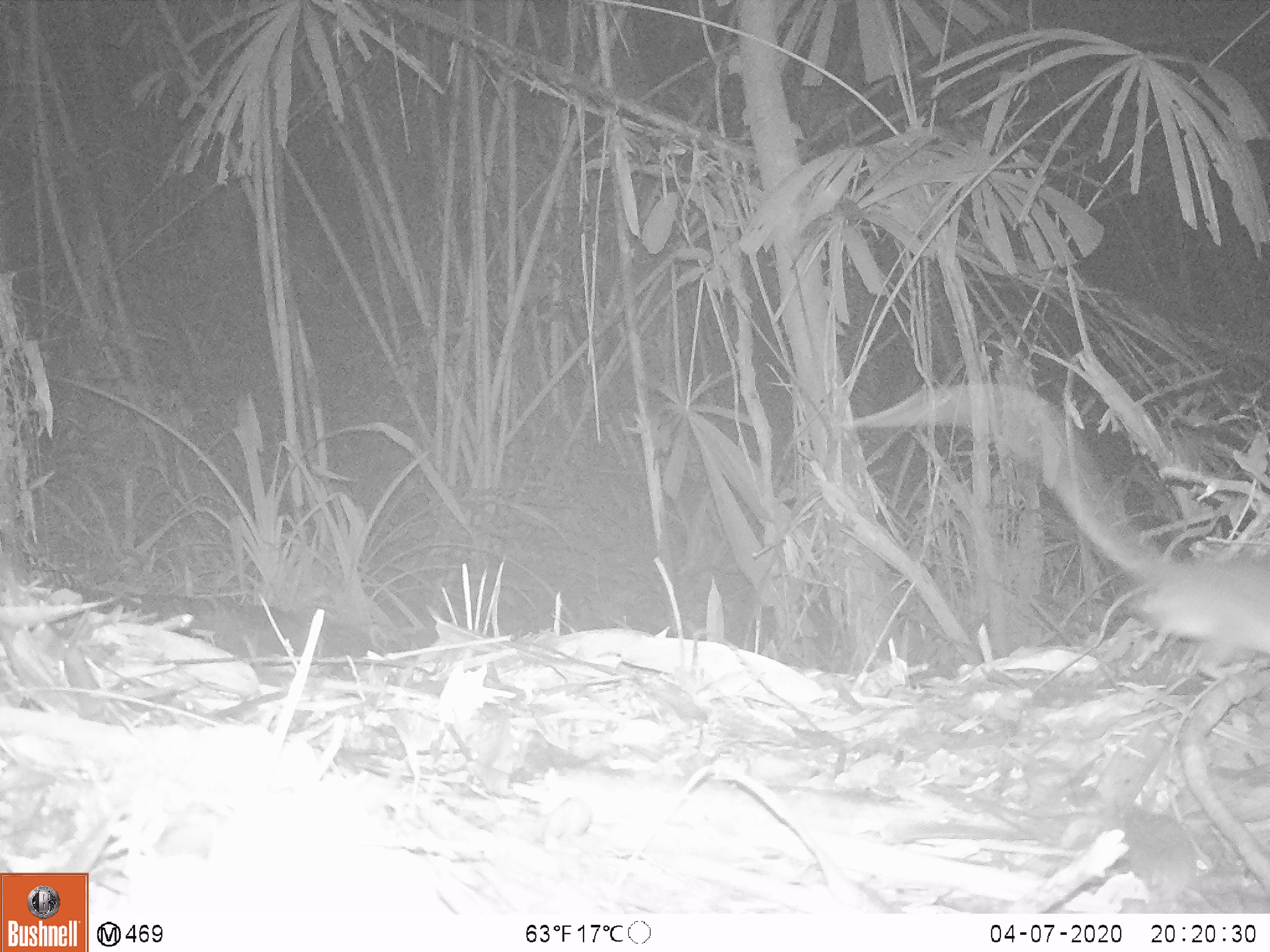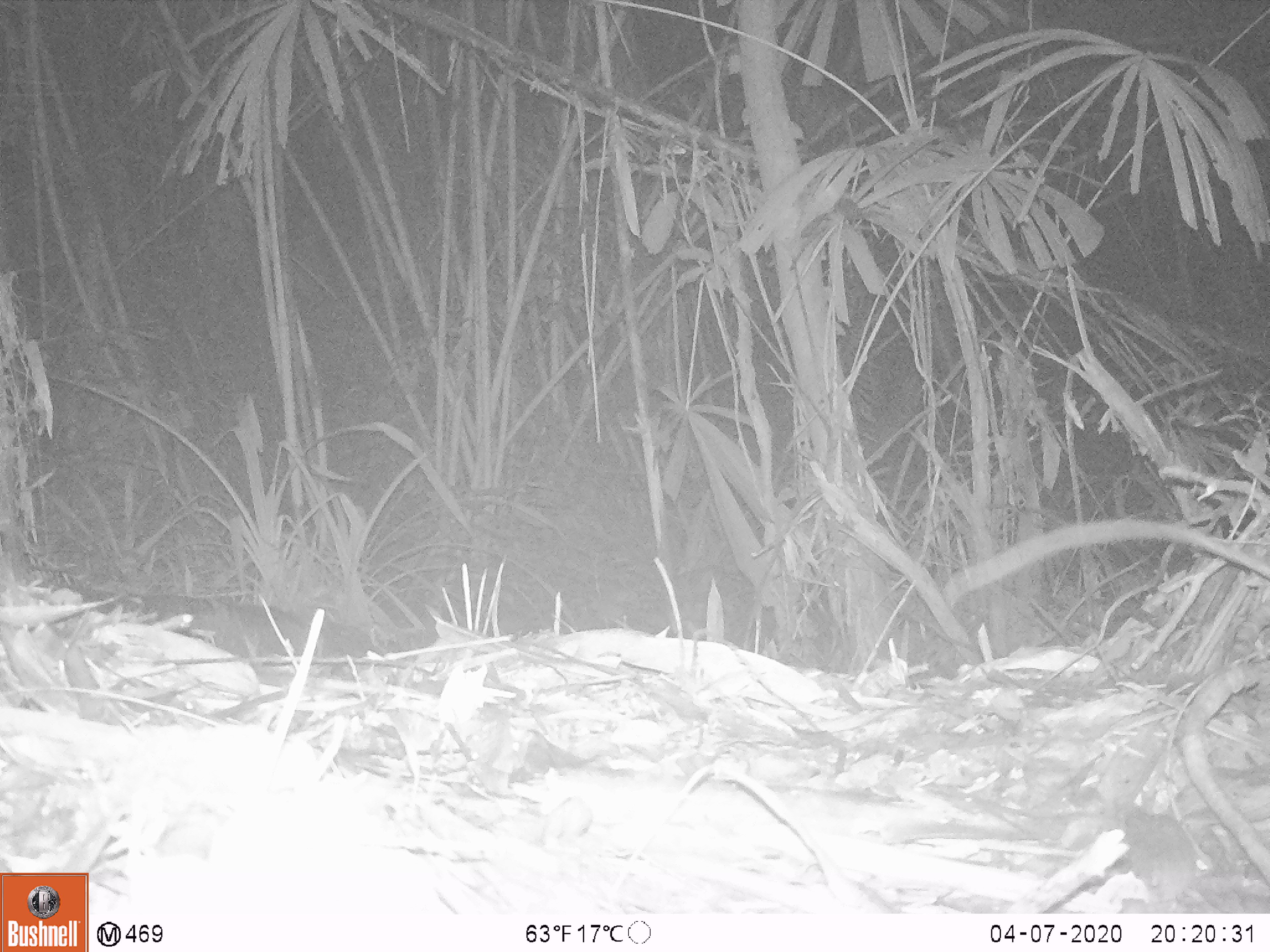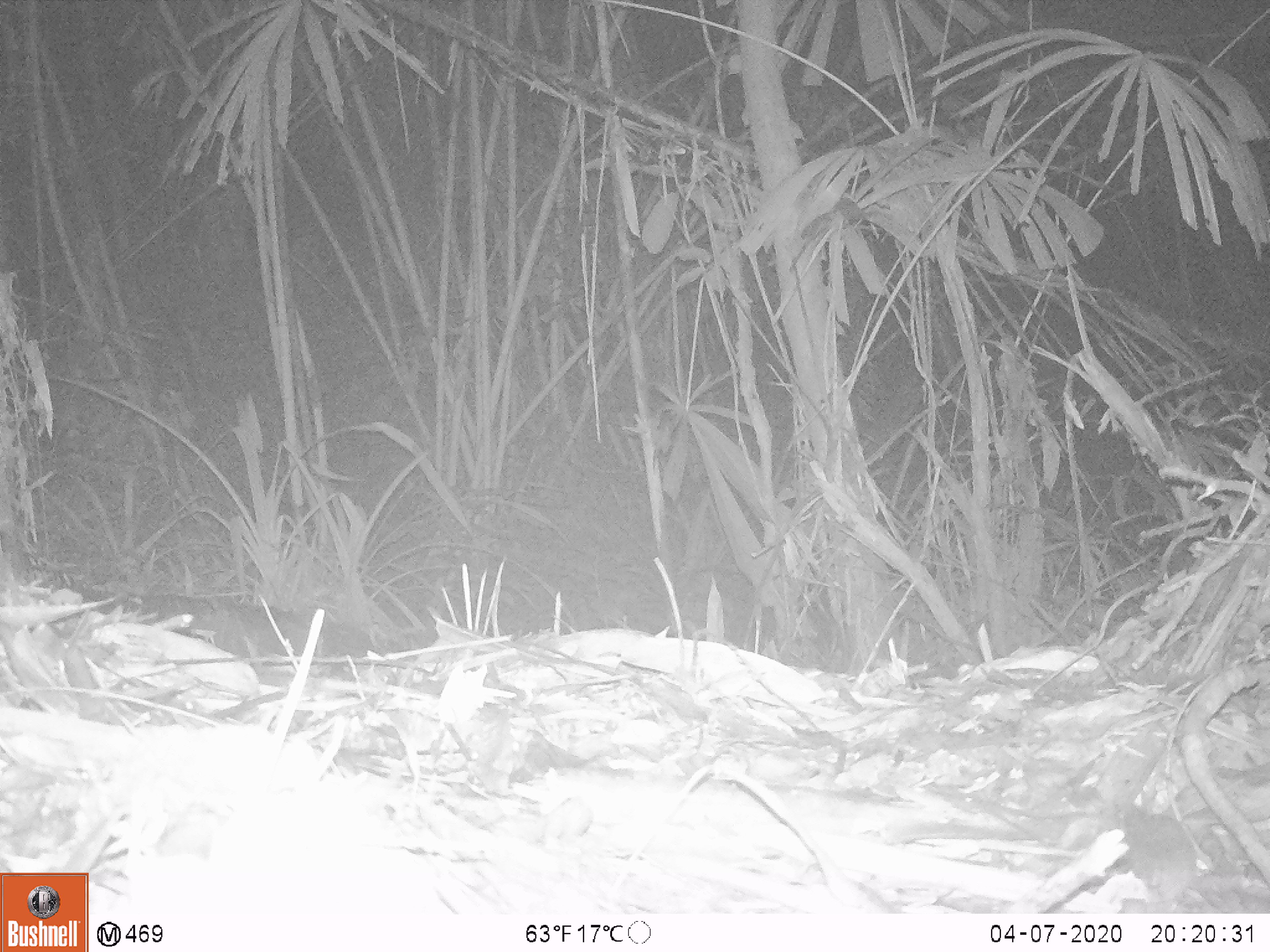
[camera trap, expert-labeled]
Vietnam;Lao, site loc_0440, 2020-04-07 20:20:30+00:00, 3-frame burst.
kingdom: Animalia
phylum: Chordata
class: Mammalia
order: Rodentia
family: Muridae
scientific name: Muridae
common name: old-world mice and rats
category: unidentified murid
Unidentified murid (old-world mice and rats) (Muridae). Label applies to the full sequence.